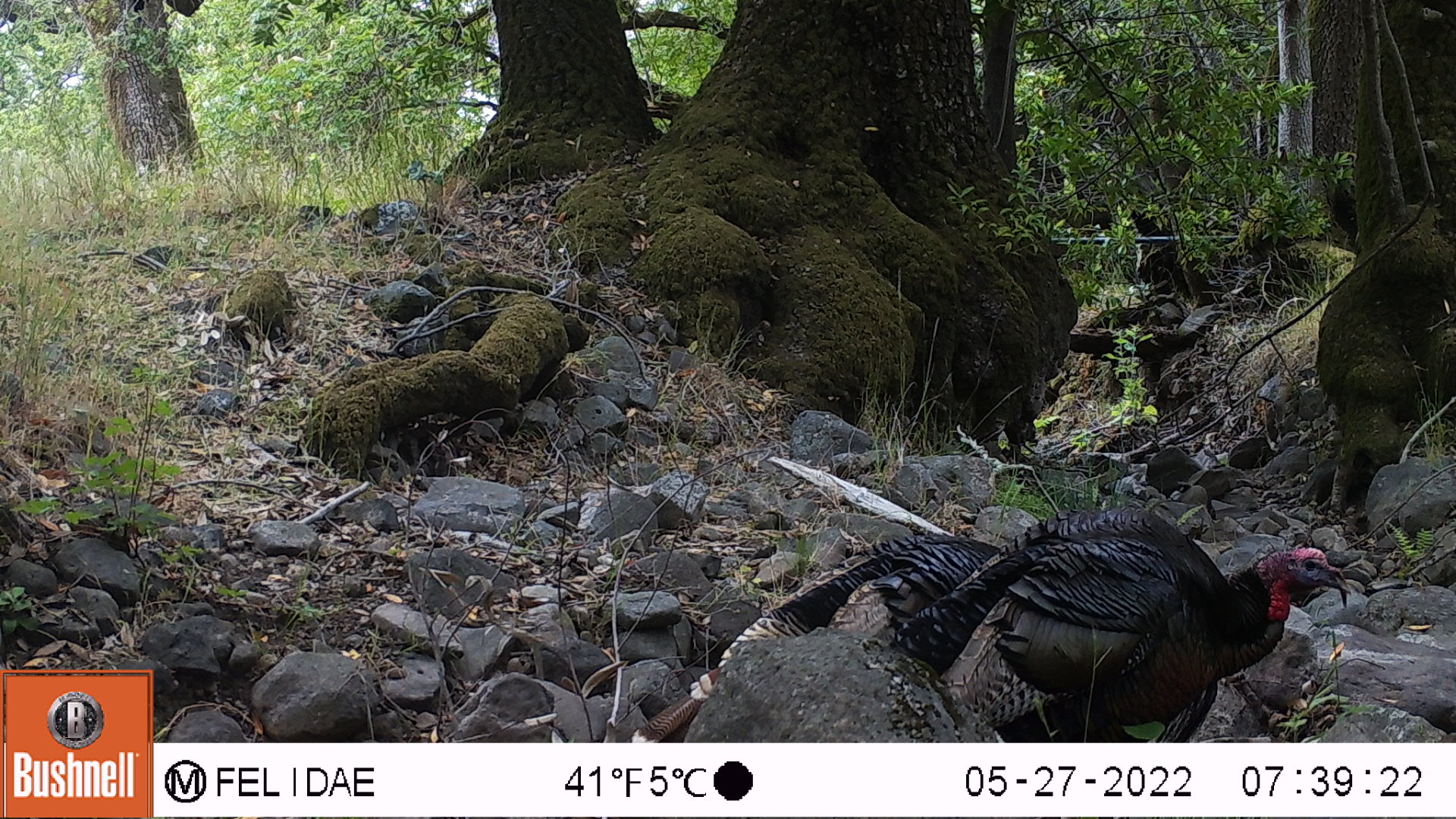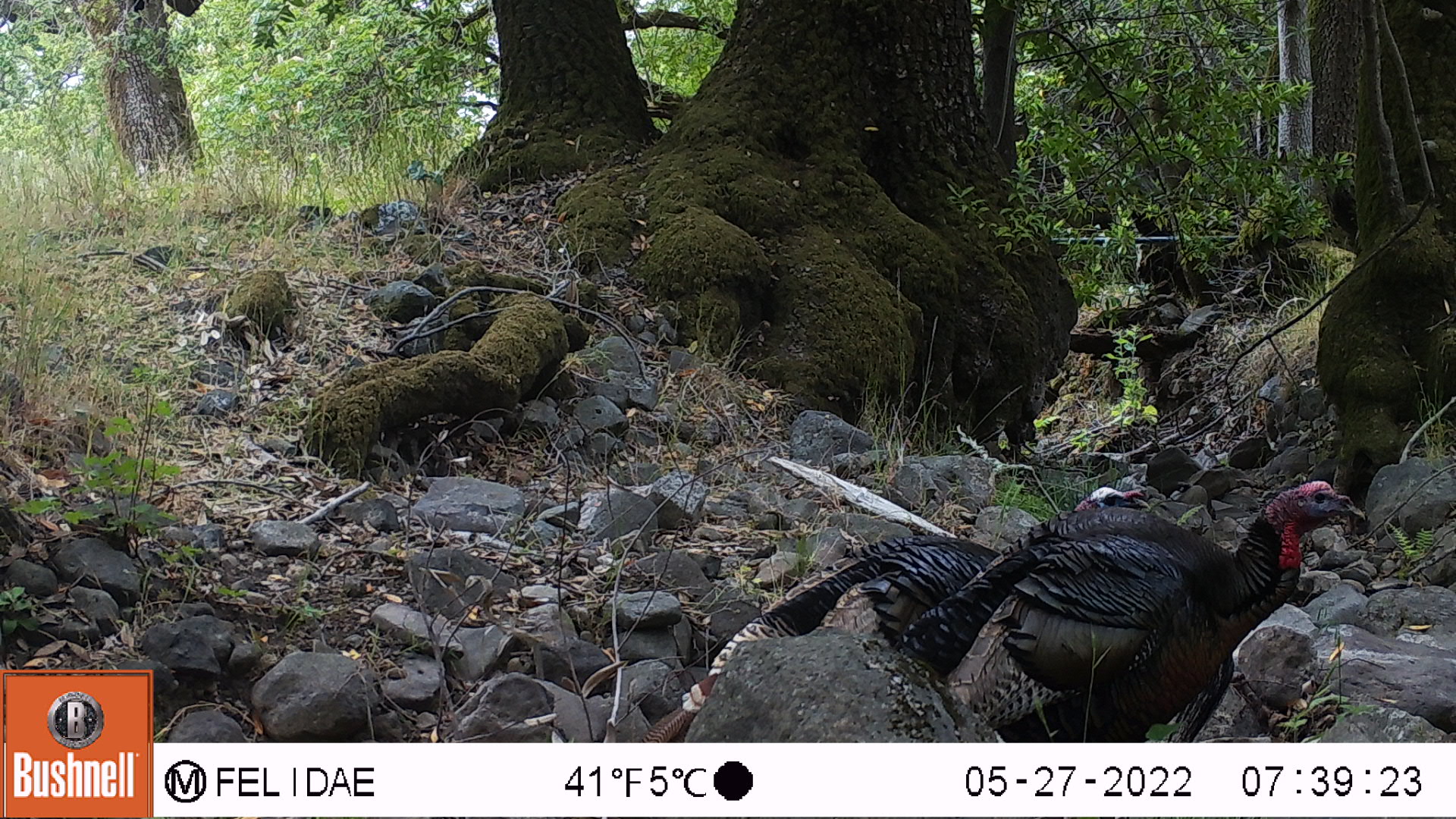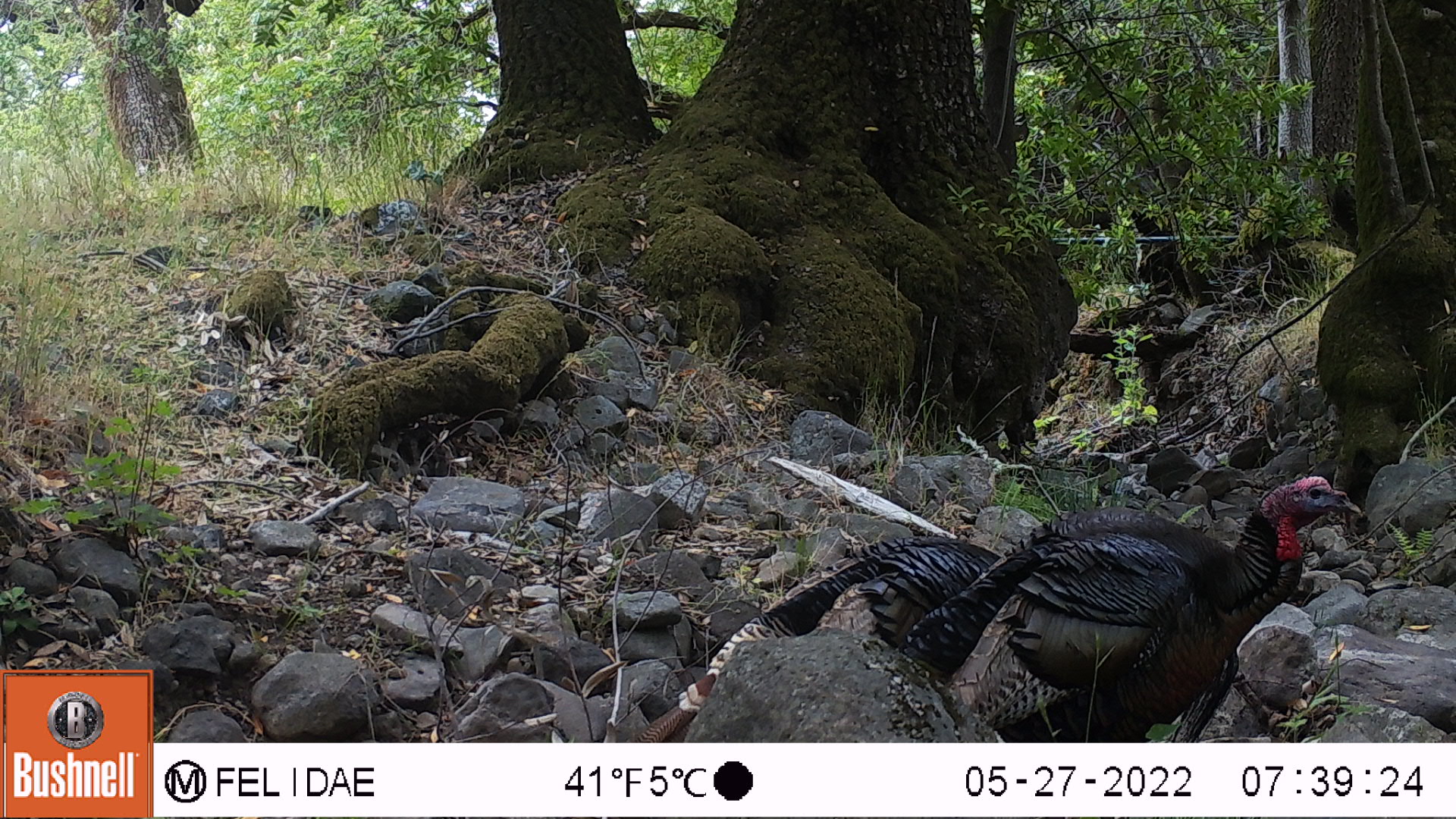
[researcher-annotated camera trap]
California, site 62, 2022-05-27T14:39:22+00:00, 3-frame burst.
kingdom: Animalia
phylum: Chordata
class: Aves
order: Galliformes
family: Phasianidae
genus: Meleagris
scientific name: Meleagris gallopavo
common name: turkey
Turkey (Meleagris gallopavo).